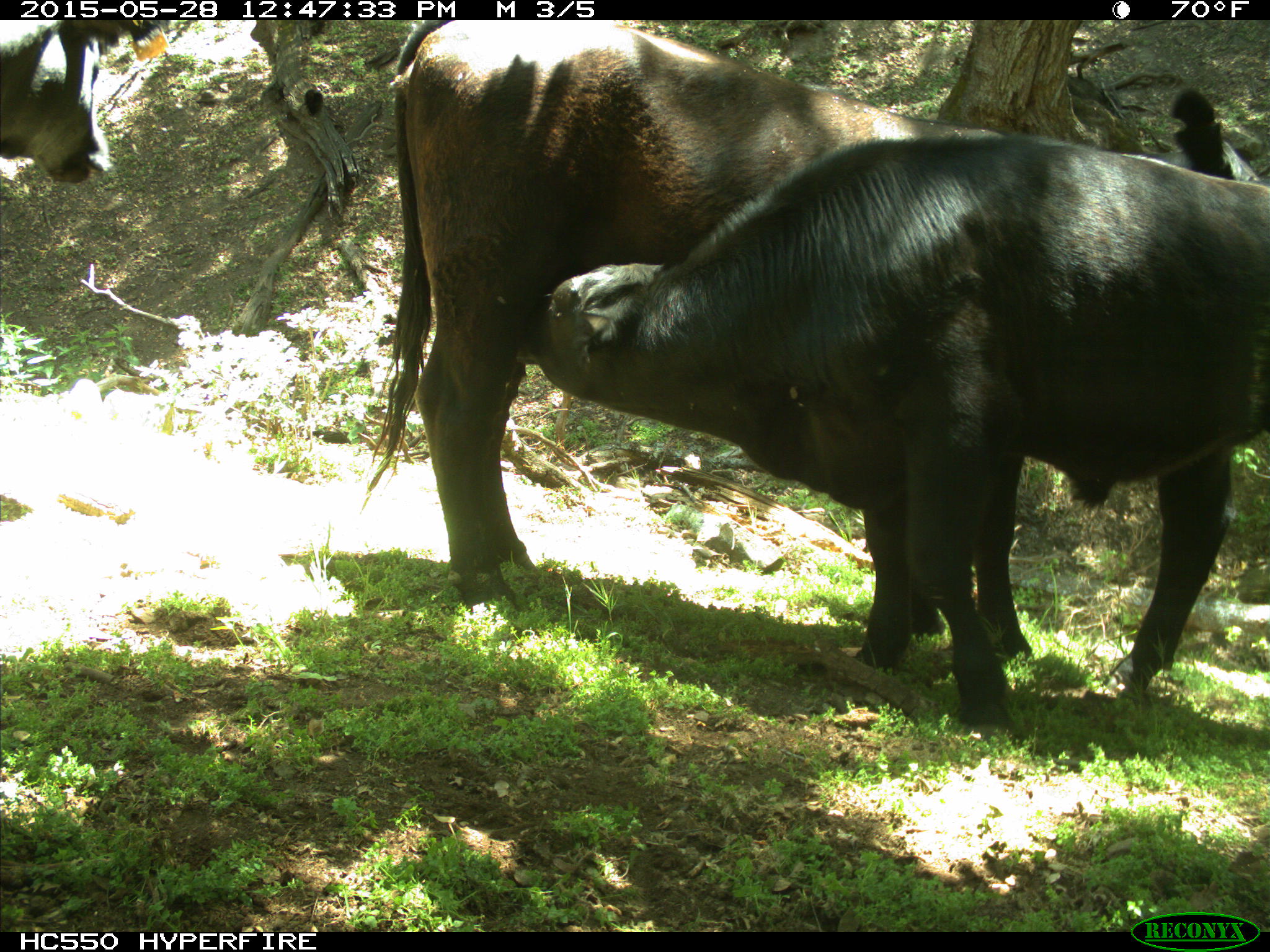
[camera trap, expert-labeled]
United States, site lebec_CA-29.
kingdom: Animalia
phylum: Chordata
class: Mammalia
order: Artiodactyla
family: Bovidae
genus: Bos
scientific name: Bos taurus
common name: domestic cow